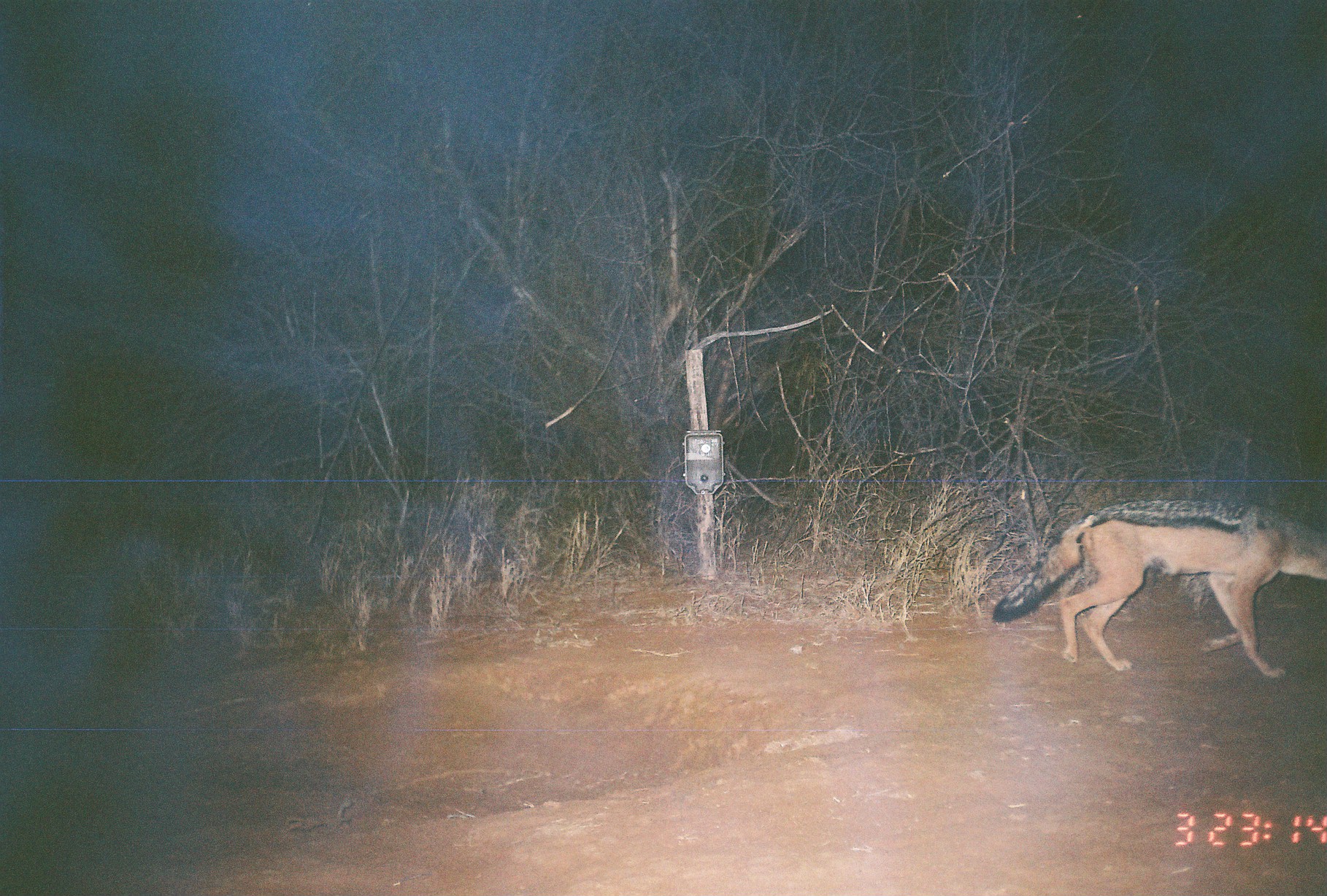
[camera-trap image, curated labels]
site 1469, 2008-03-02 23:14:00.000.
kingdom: Animalia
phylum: Chordata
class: Mammalia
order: Carnivora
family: Canidae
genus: Lupulella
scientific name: Lupulella mesomelas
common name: black-backed jackal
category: canis mesomelas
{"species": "canis mesomelas (black-backed jackal) (Lupulella mesomelas)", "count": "1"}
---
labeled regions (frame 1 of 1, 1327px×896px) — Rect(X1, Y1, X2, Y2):
canis mesomelas: Rect(990, 499, 1327, 678)